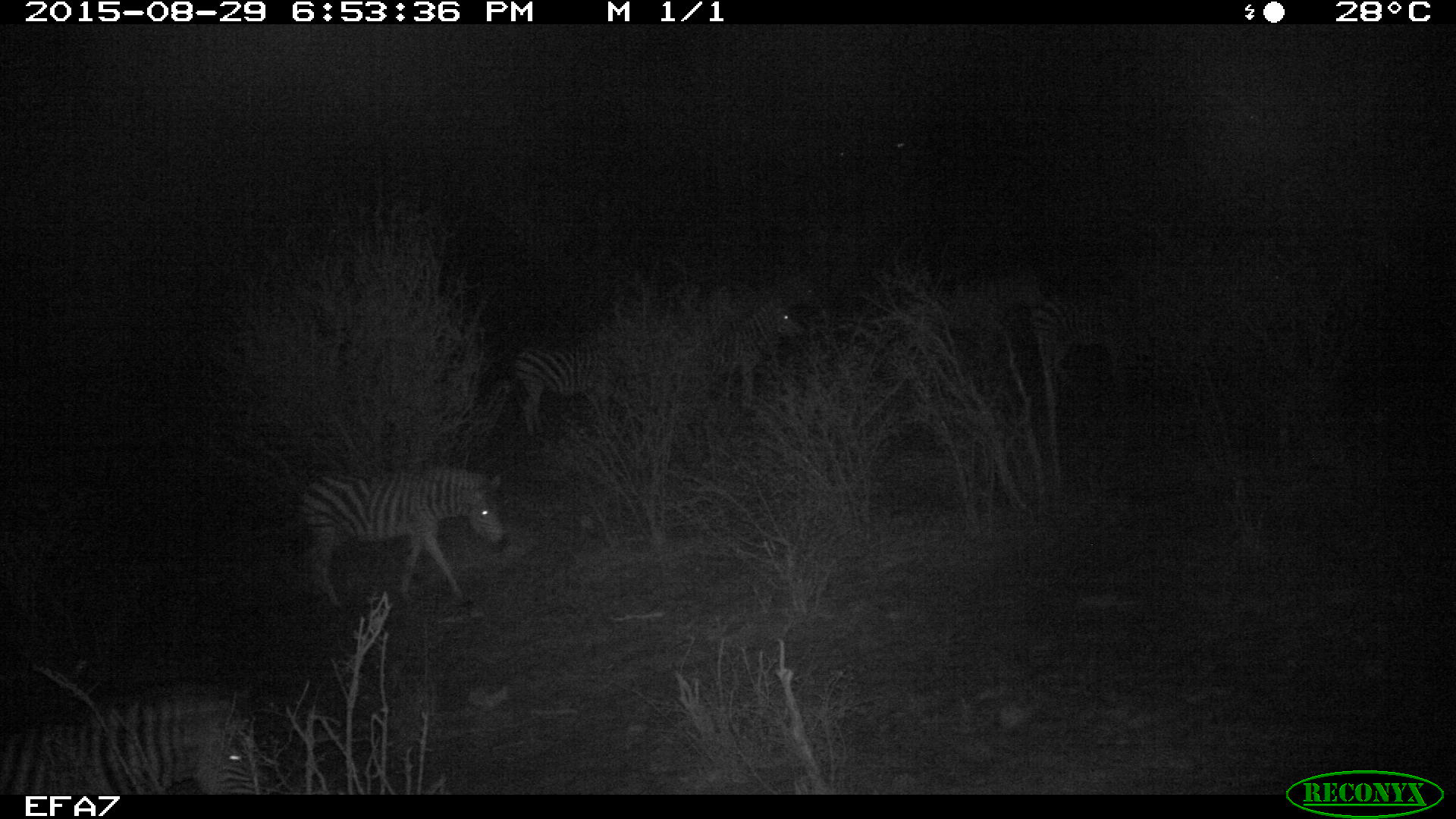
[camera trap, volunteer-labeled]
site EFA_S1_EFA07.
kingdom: Animalia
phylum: Chordata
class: Mammalia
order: Perissodactyla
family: Equidae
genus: Equus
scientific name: Equus quagga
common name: plains zebra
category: zebraplains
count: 4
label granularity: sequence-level